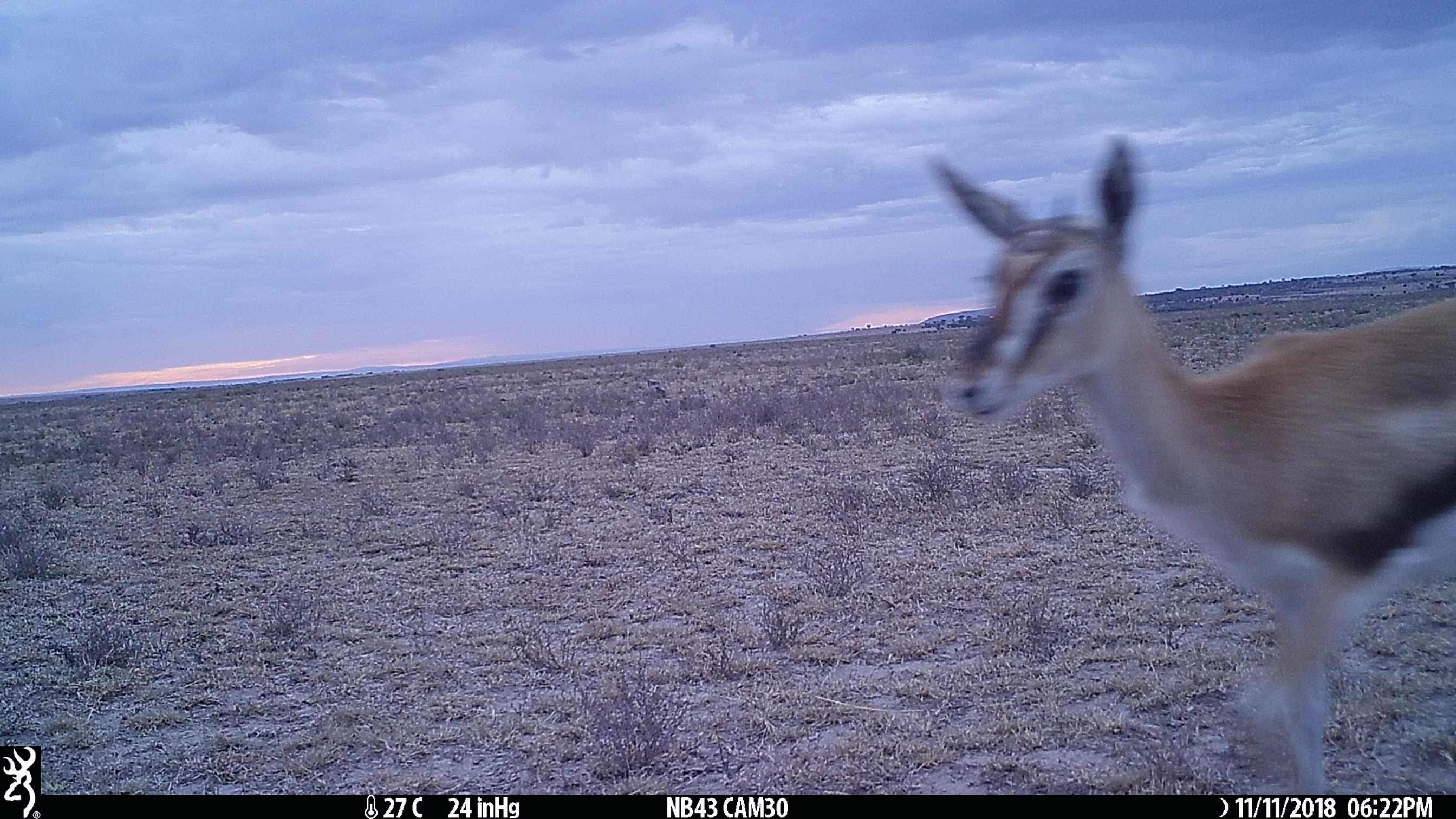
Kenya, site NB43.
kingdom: Animalia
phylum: Chordata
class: Mammalia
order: Artiodactyla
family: Bovidae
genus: Eudorcas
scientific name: Eudorcas thomsonii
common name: thomon's gazelle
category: gazelle thomsons